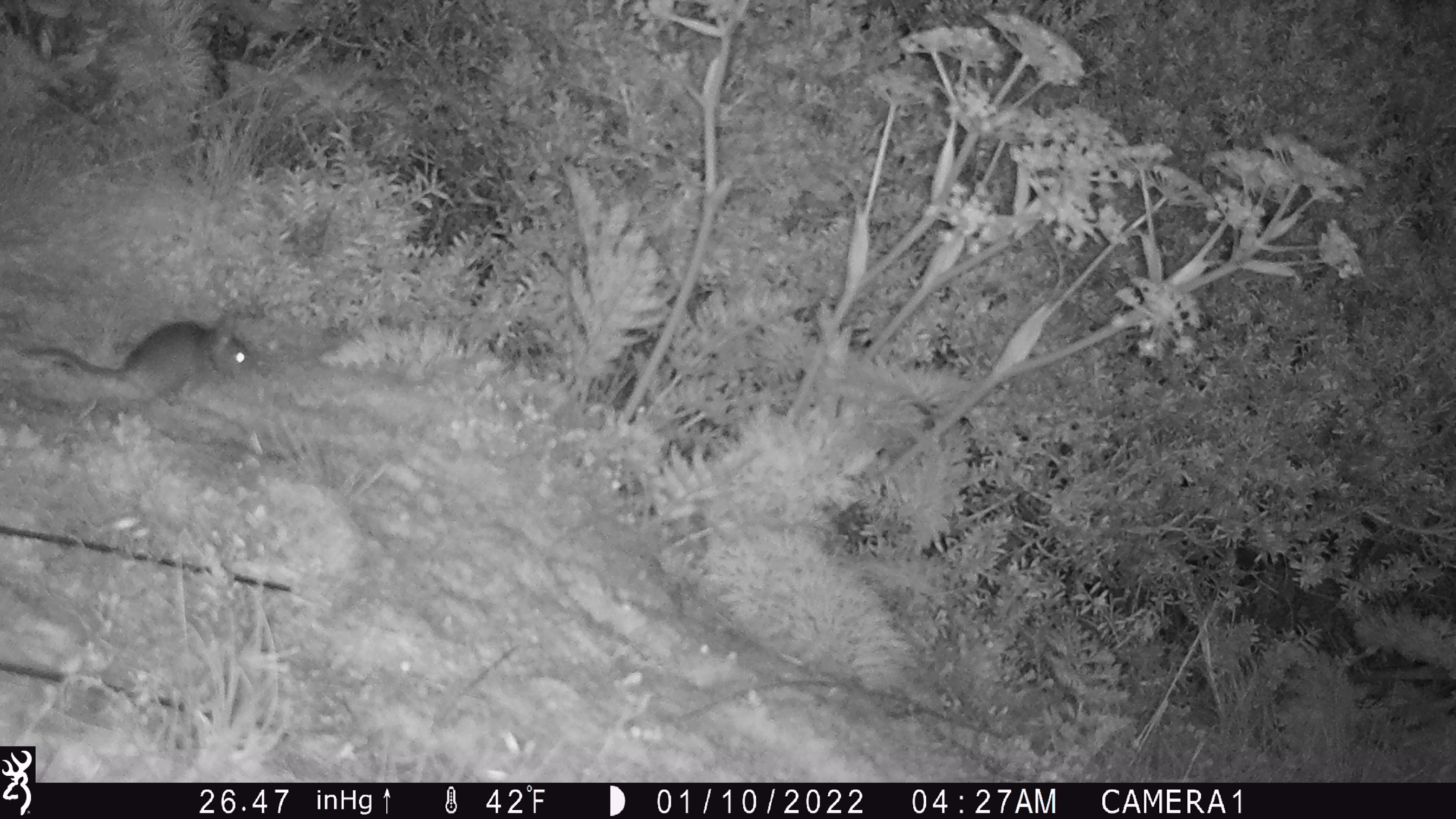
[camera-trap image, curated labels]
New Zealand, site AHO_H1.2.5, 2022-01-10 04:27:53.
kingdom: Animalia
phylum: Chordata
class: Mammalia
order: Rodentia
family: Muridae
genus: Mus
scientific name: Mus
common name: mouse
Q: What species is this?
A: Mouse (Mus).